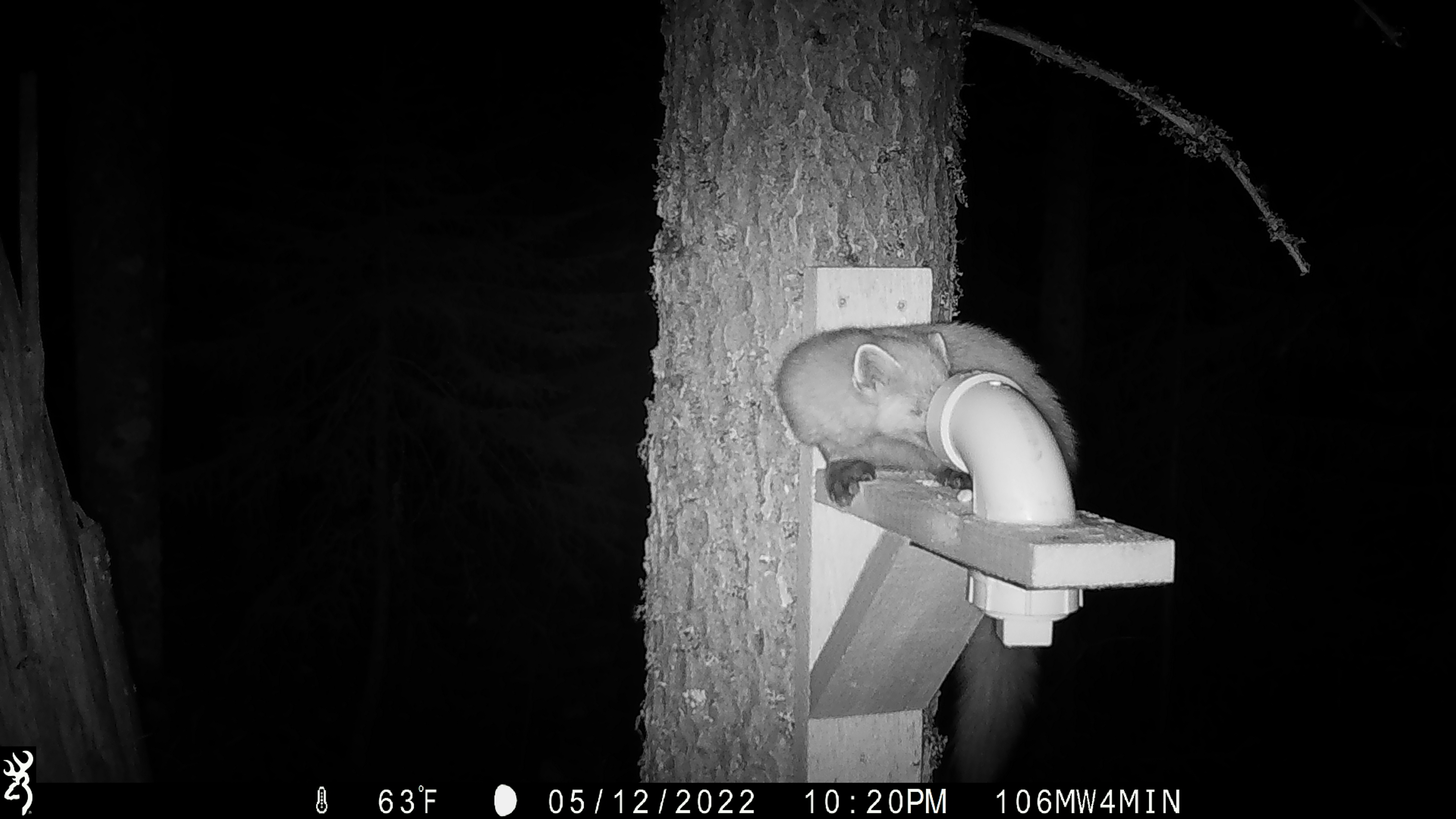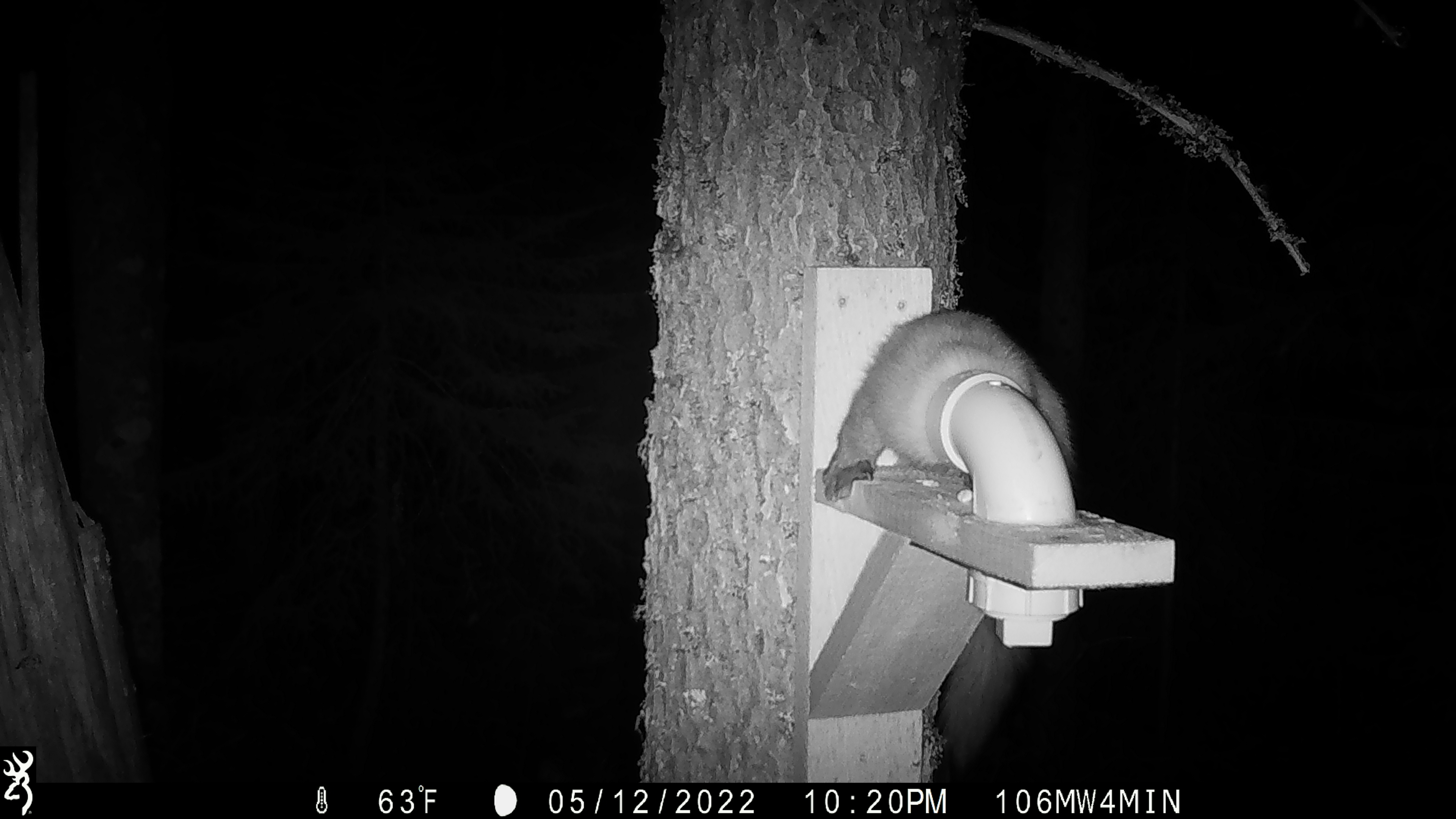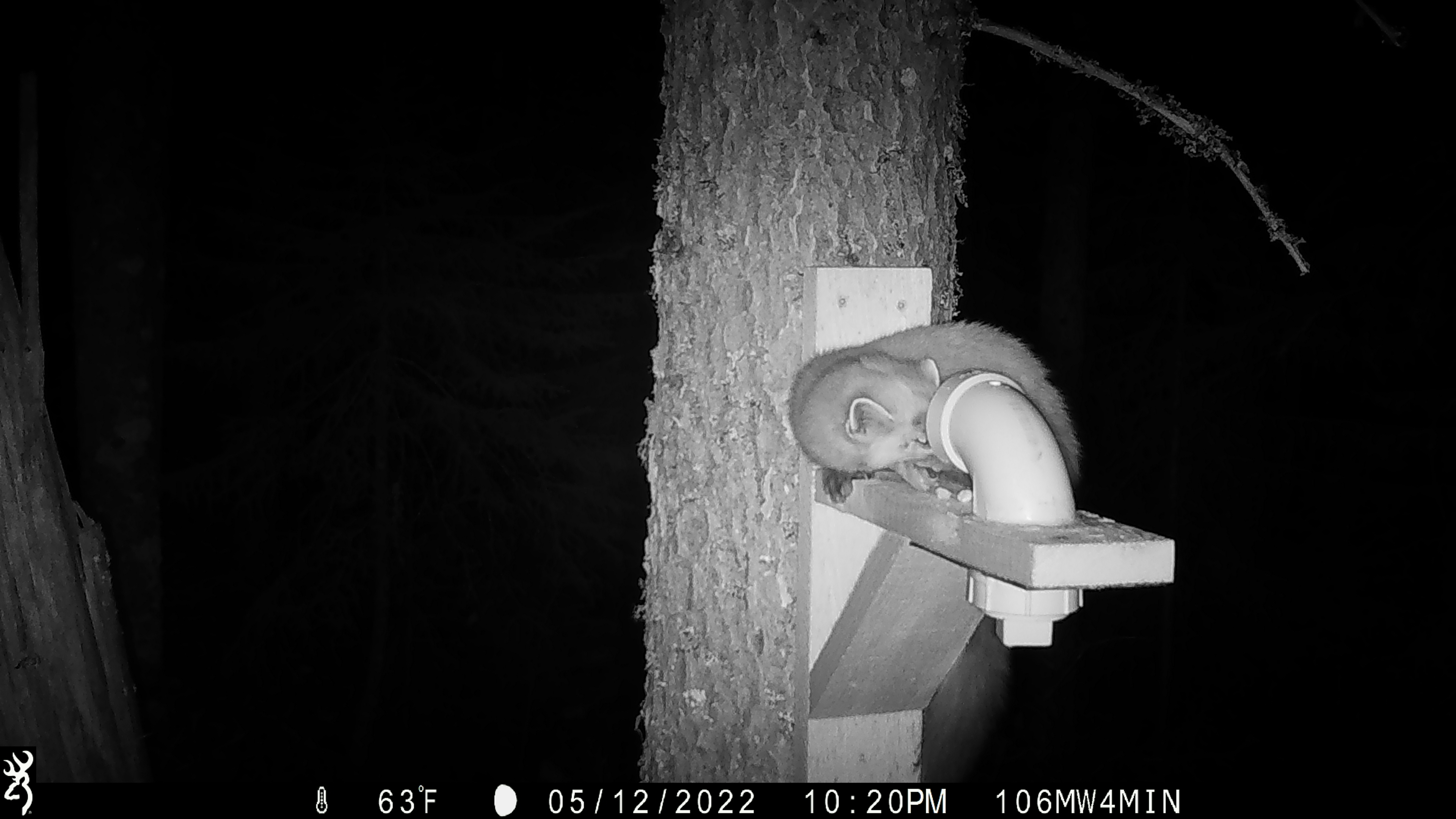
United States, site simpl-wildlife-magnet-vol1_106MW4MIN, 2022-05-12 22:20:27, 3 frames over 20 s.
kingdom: Animalia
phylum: Chordata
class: Mammalia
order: Carnivora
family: Mustelidae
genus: Martes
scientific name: Martes americana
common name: american marten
American marten (Martes americana).